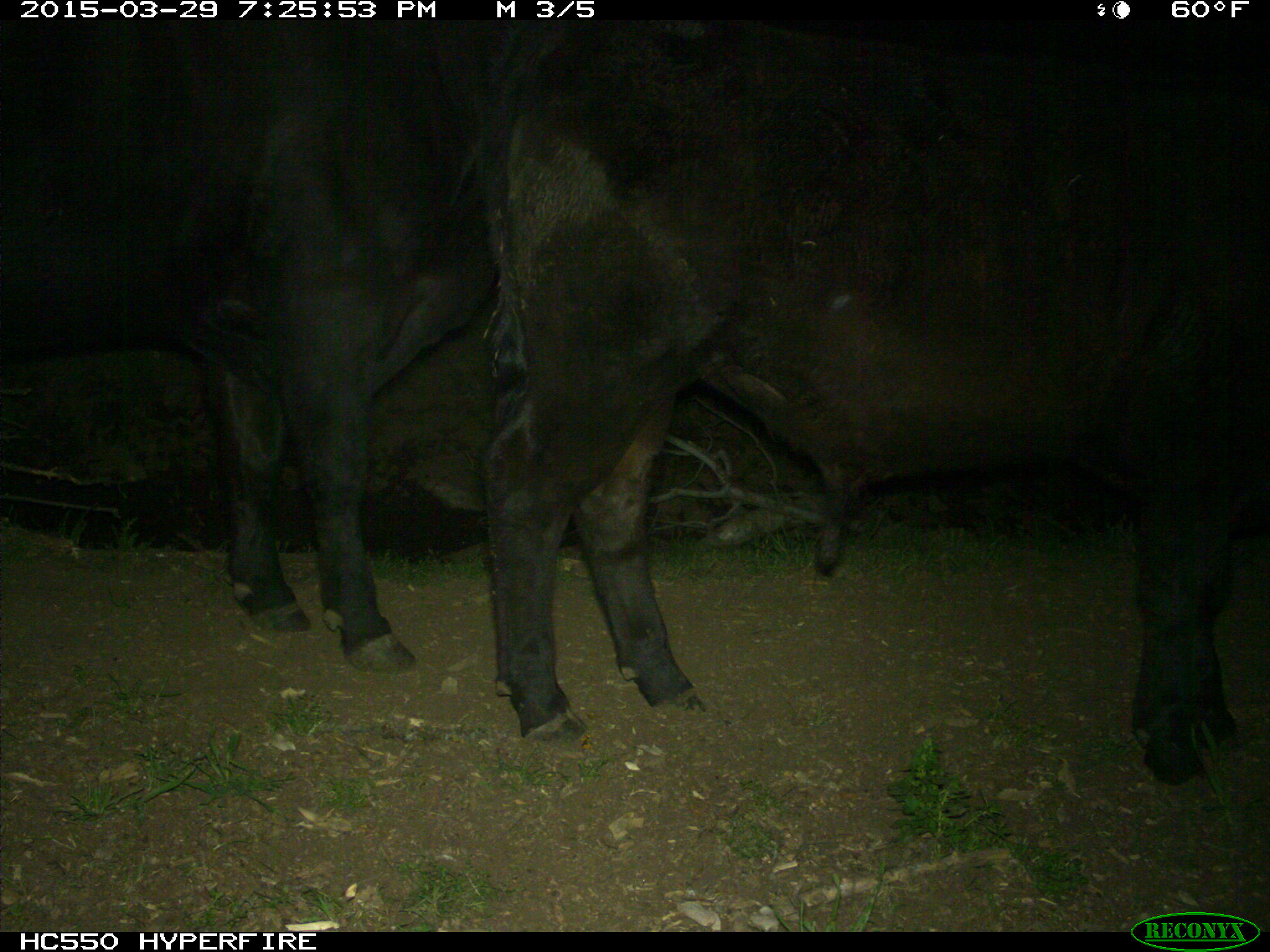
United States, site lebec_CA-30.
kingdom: Animalia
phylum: Chordata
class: Mammalia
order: Artiodactyla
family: Bovidae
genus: Bos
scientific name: Bos taurus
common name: domestic cow